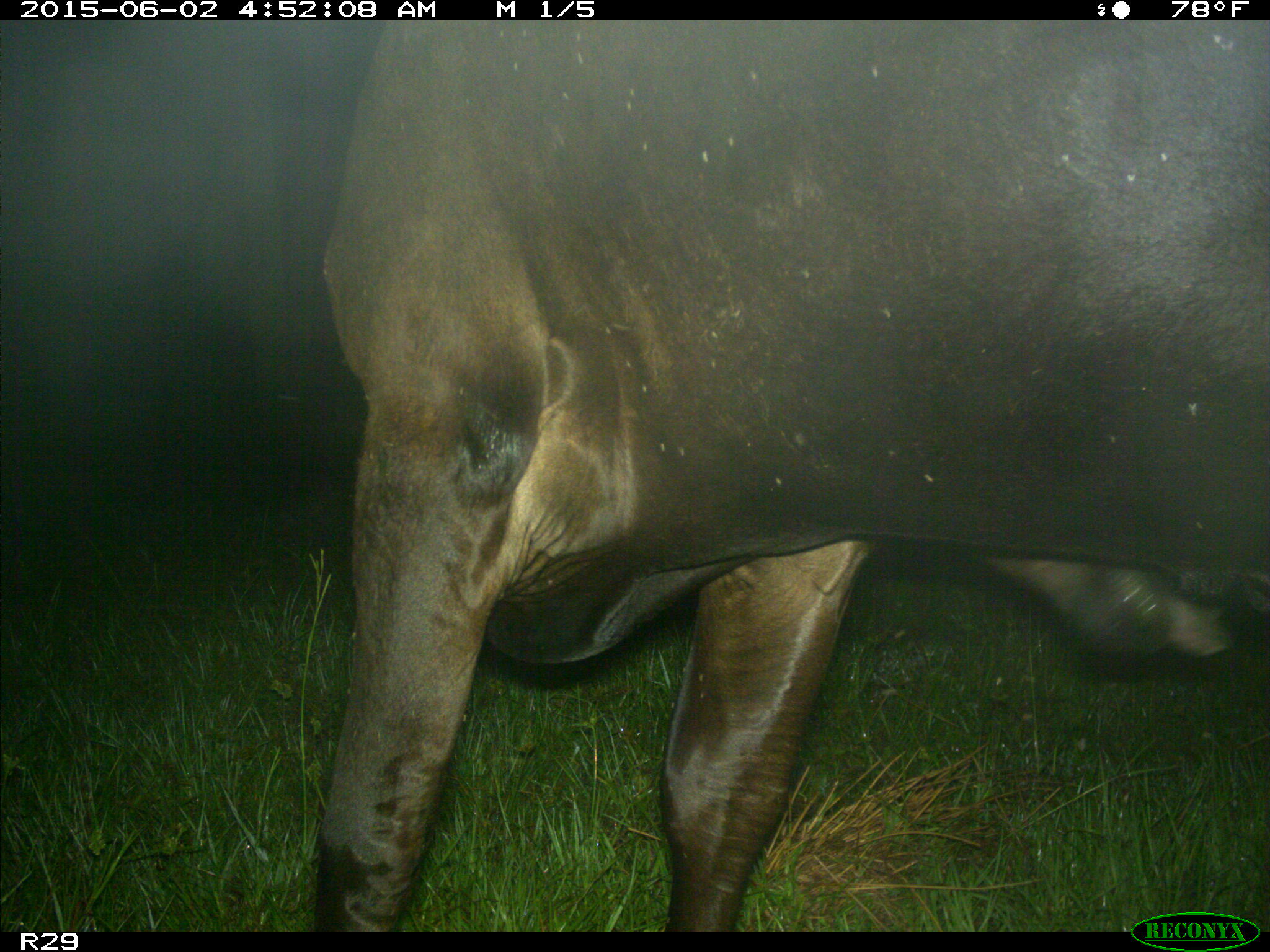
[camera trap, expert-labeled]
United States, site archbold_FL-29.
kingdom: Animalia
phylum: Chordata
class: Mammalia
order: Artiodactyla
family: Bovidae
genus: Bos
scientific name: Bos taurus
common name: domestic cow